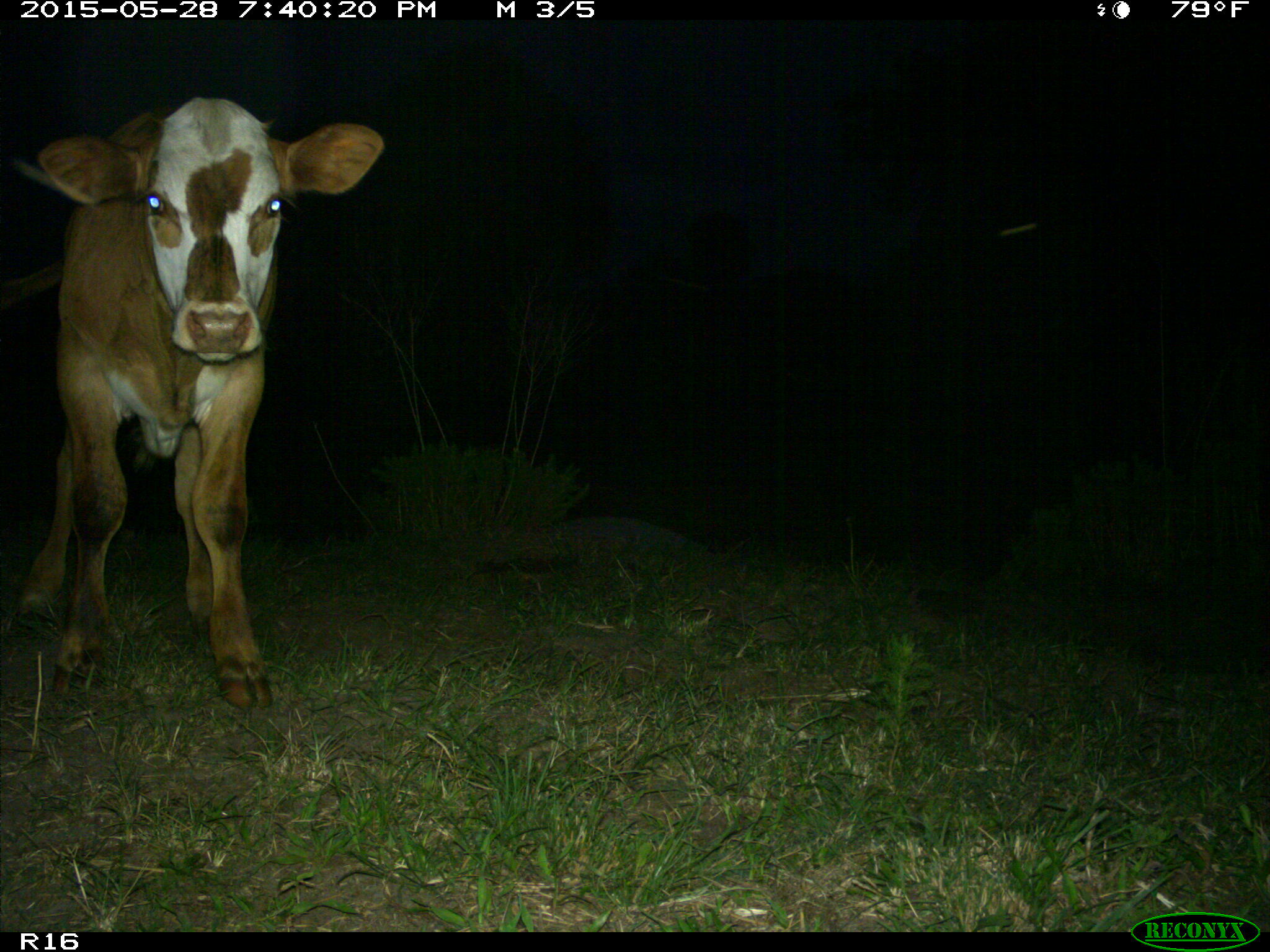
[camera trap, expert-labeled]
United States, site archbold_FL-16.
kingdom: Animalia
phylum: Chordata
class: Mammalia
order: Artiodactyla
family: Bovidae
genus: Bos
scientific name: Bos taurus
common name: domestic cow